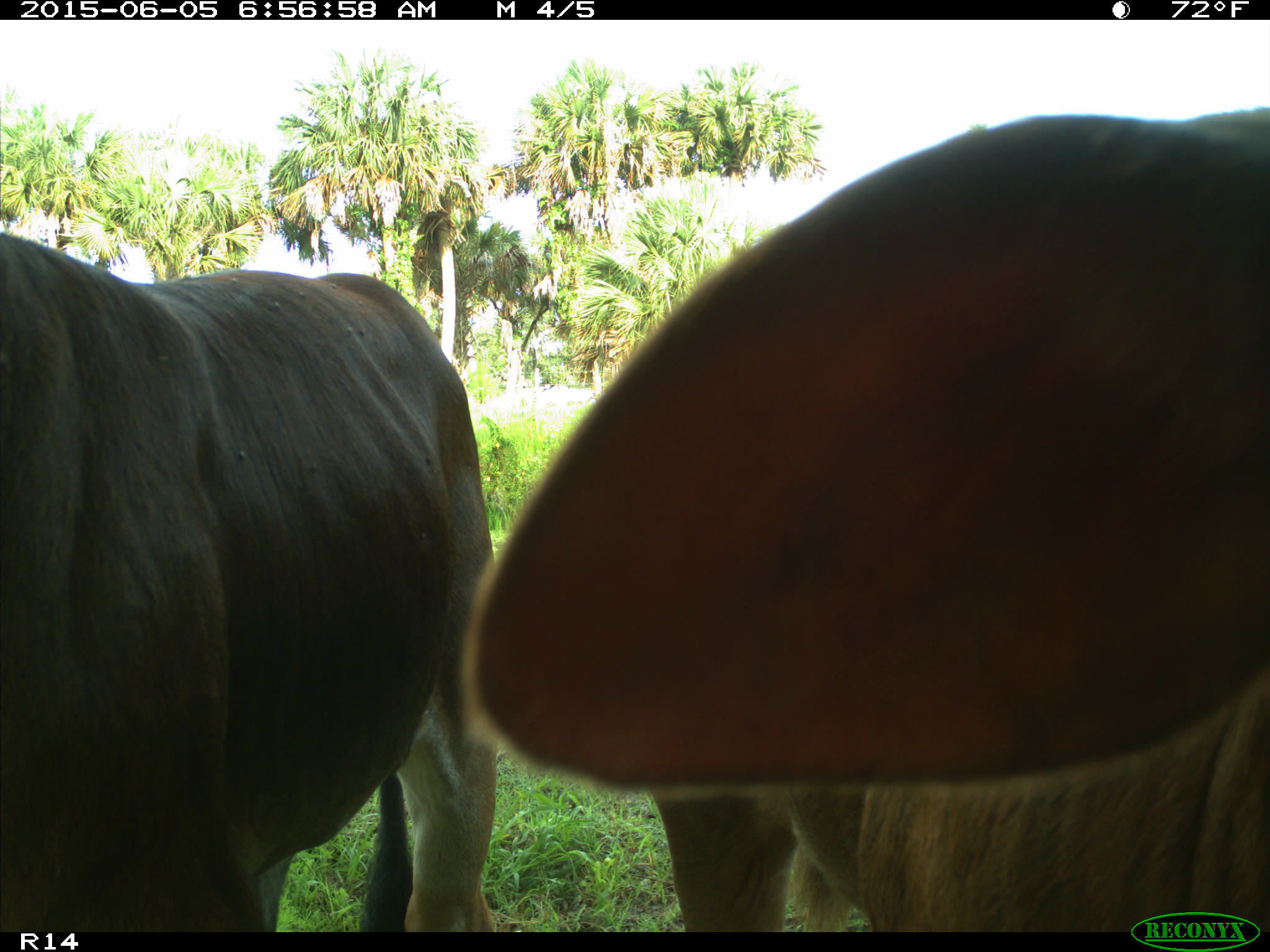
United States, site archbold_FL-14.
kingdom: Animalia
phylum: Chordata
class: Mammalia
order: Artiodactyla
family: Bovidae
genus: Bos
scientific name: Bos taurus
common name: domestic cow